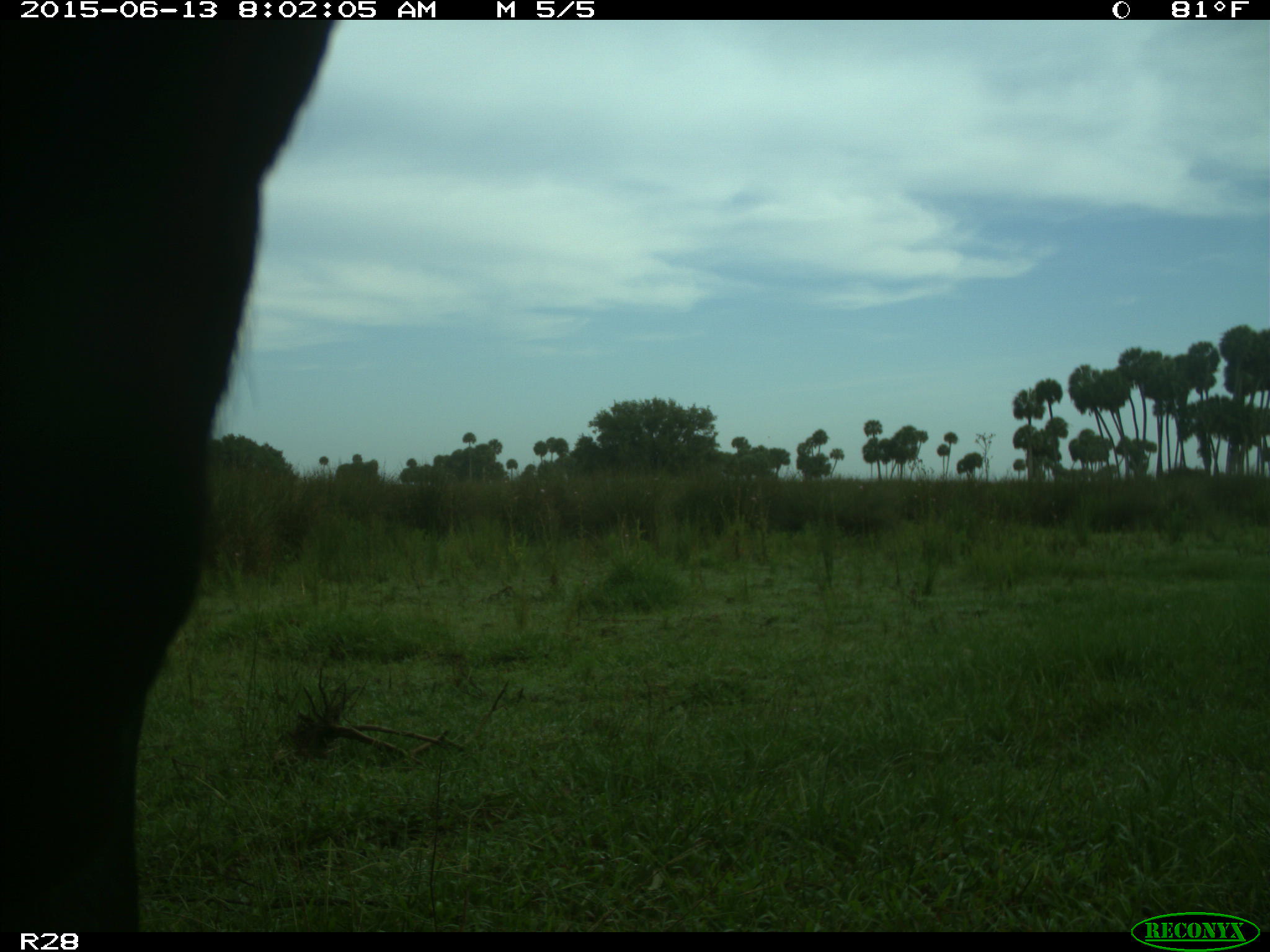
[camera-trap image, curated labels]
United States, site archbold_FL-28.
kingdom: Animalia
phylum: Chordata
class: Mammalia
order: Artiodactyla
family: Bovidae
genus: Bos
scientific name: Bos taurus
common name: domestic cow